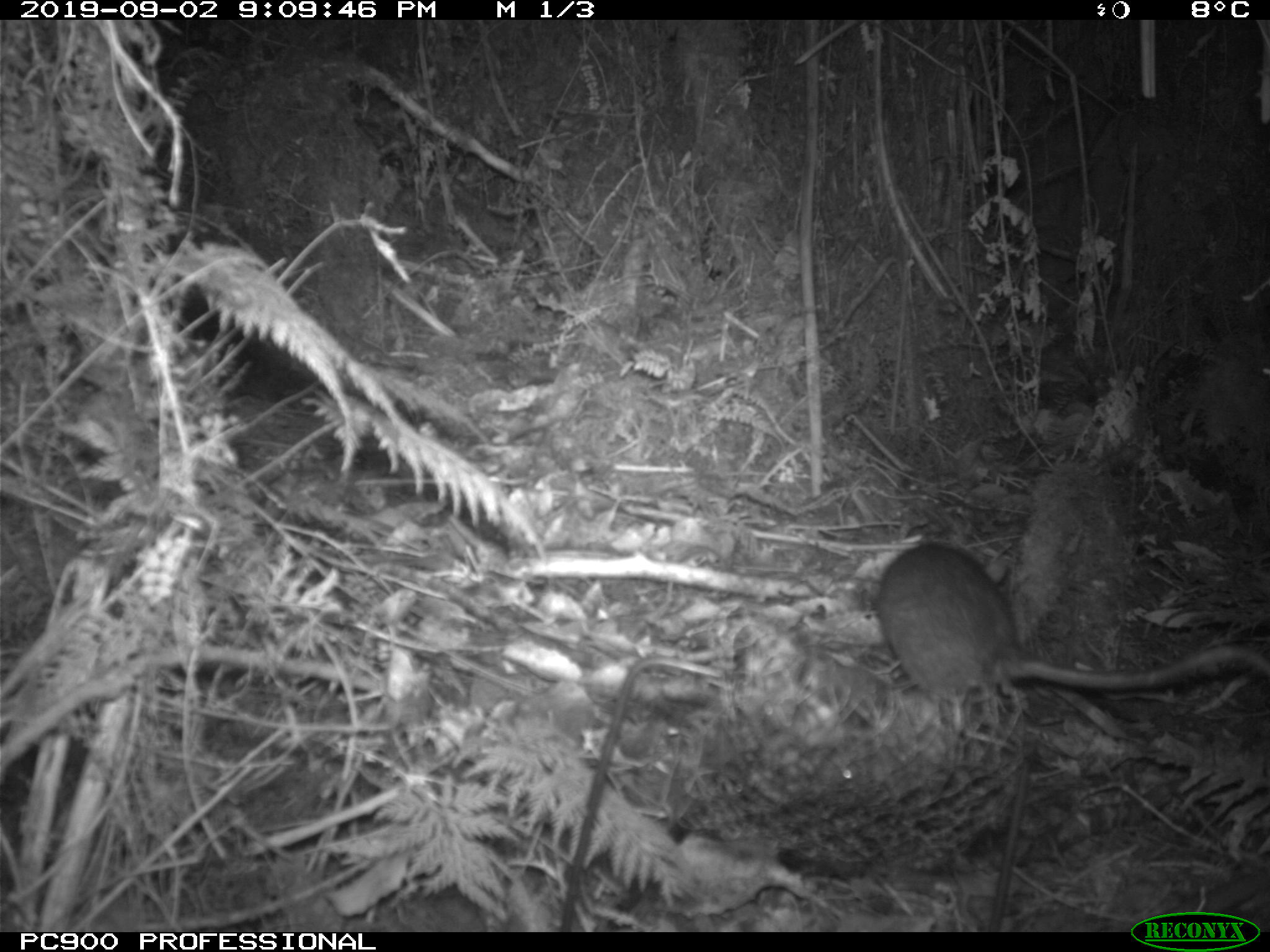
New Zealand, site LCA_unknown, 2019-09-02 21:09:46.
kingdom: Animalia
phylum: Chordata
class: Mammalia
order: Rodentia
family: Muridae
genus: Rattus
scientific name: Rattus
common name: rat